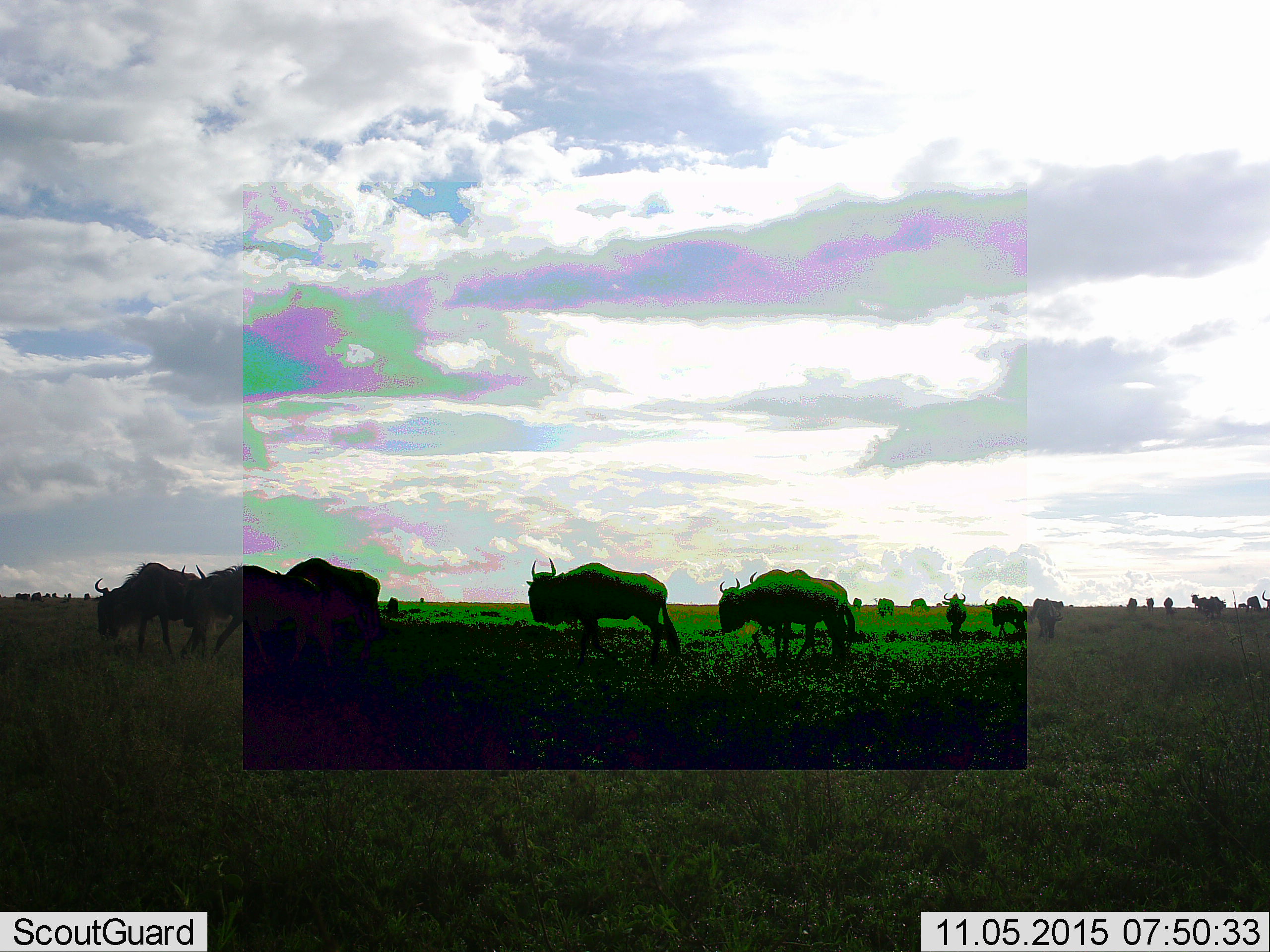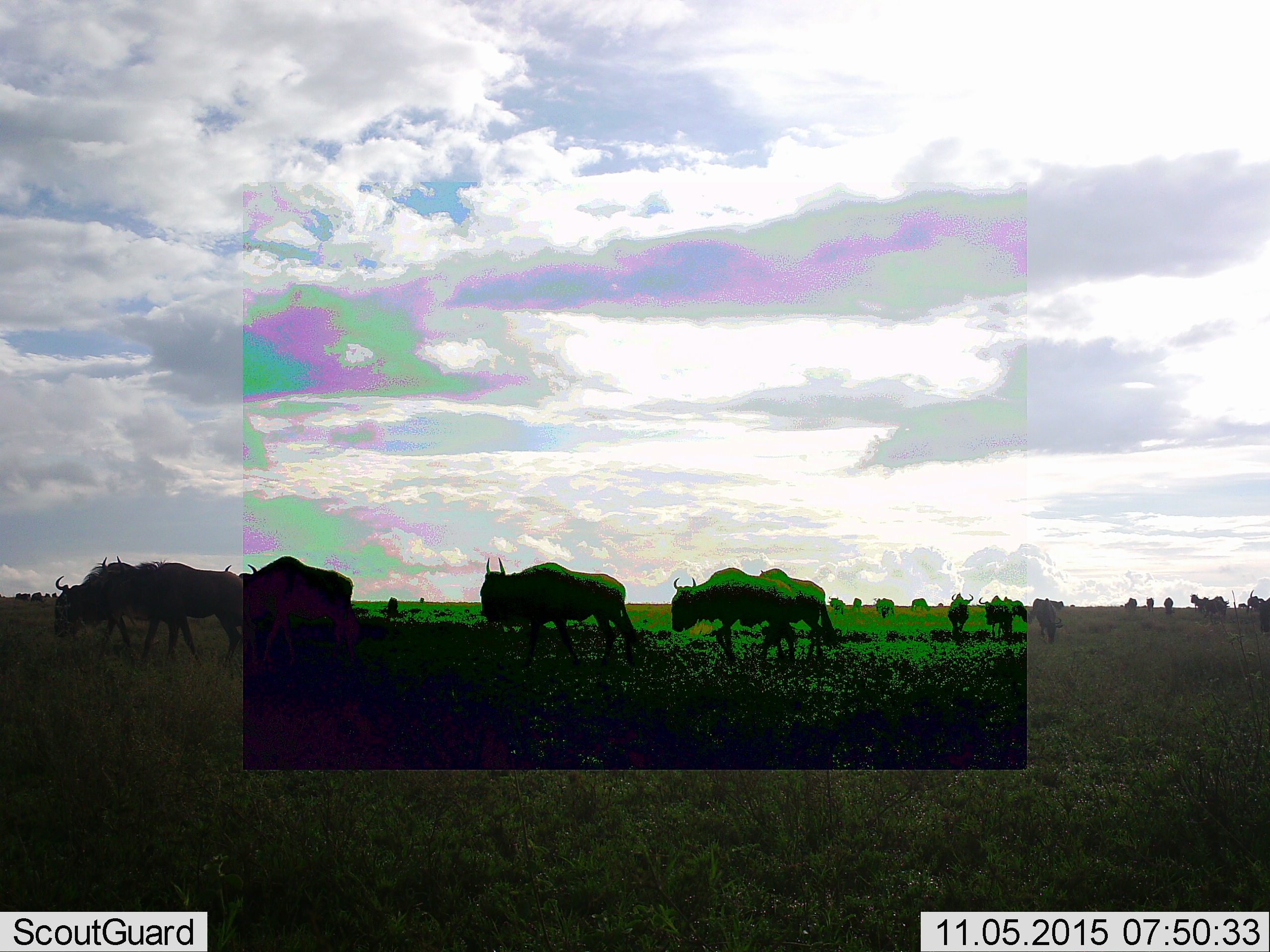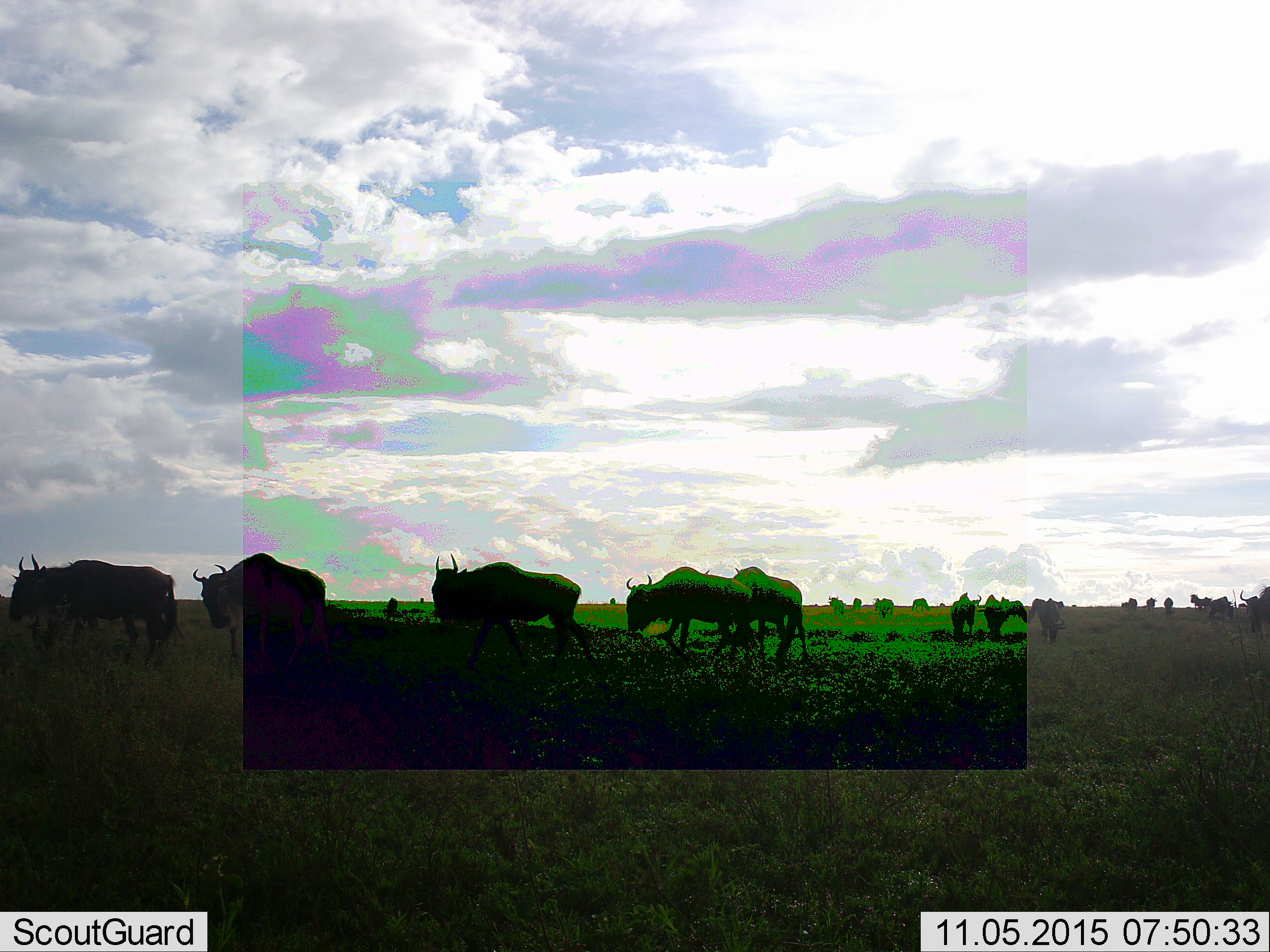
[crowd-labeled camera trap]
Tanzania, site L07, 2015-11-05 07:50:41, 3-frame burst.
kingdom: Animalia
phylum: Chordata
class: Mammalia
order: Artiodactyla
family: Bovidae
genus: Connochaetes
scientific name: Connochaetes taurinus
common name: blue wildebeest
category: wildebeest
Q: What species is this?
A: Wildebeest (blue wildebeest) (Connochaetes taurinus).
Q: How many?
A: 11-50.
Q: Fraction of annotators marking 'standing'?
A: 50%.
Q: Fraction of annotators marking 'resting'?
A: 0%.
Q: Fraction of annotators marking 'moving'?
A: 100%.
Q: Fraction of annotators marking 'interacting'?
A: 0%.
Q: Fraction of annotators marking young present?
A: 12%.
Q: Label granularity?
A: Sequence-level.